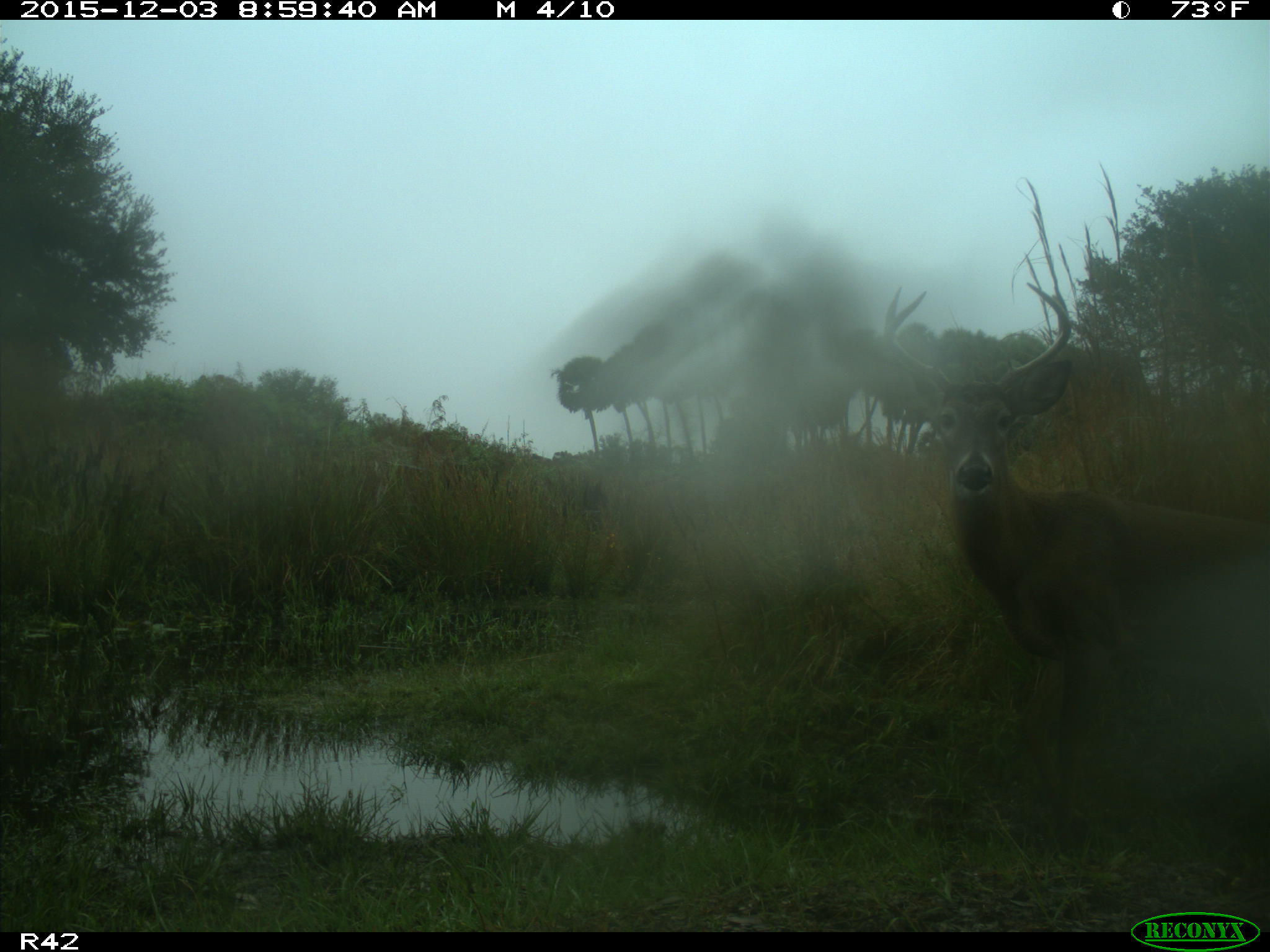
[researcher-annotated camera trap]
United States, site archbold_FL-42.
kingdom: Animalia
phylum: Chordata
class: Mammalia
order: Artiodactyla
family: Cervidae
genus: Odocoileus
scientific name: Odocoileus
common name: deer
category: unidentified deer